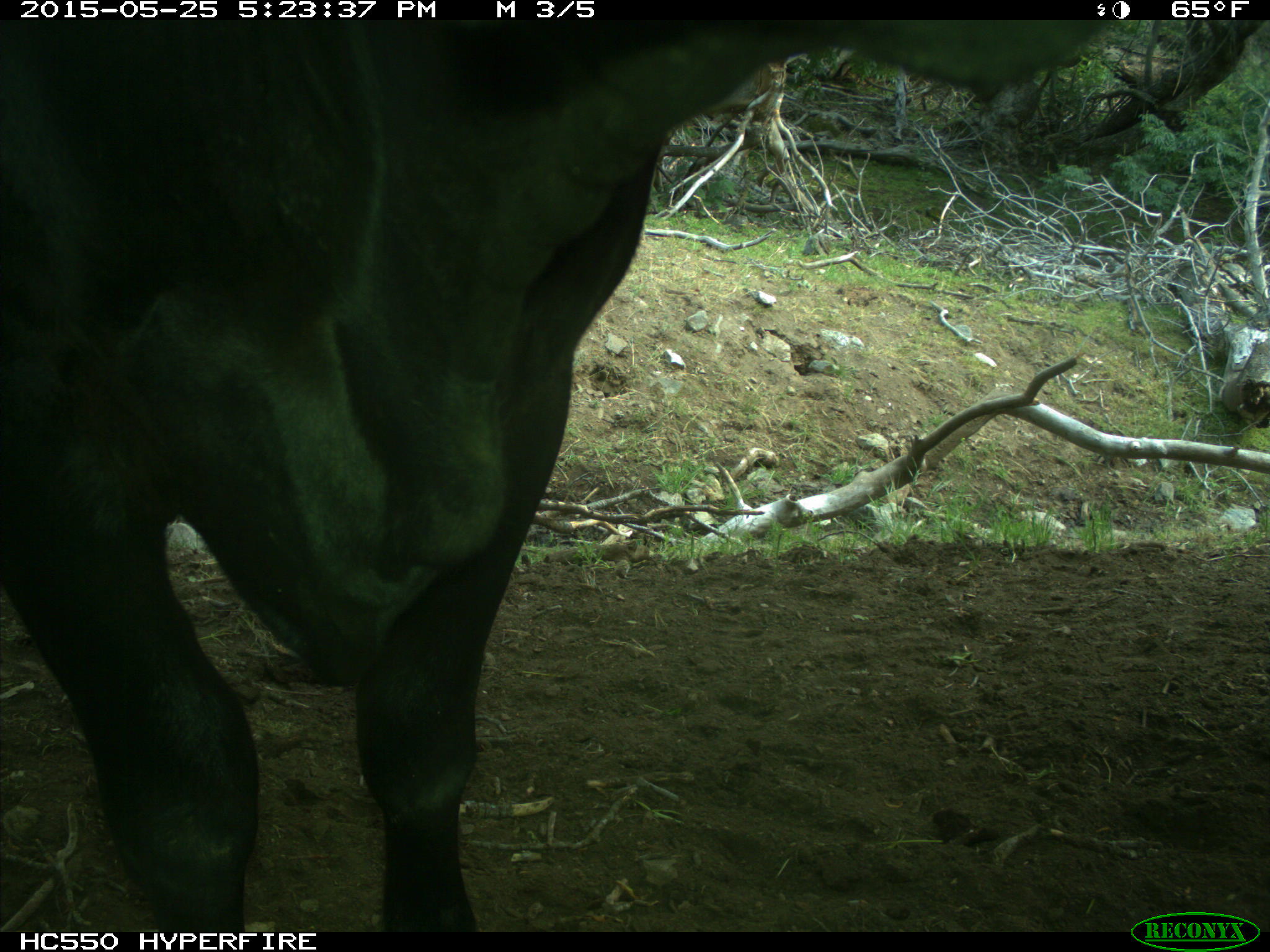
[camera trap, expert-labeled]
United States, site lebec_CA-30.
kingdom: Animalia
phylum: Chordata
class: Mammalia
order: Artiodactyla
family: Bovidae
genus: Bos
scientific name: Bos taurus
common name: domestic cow